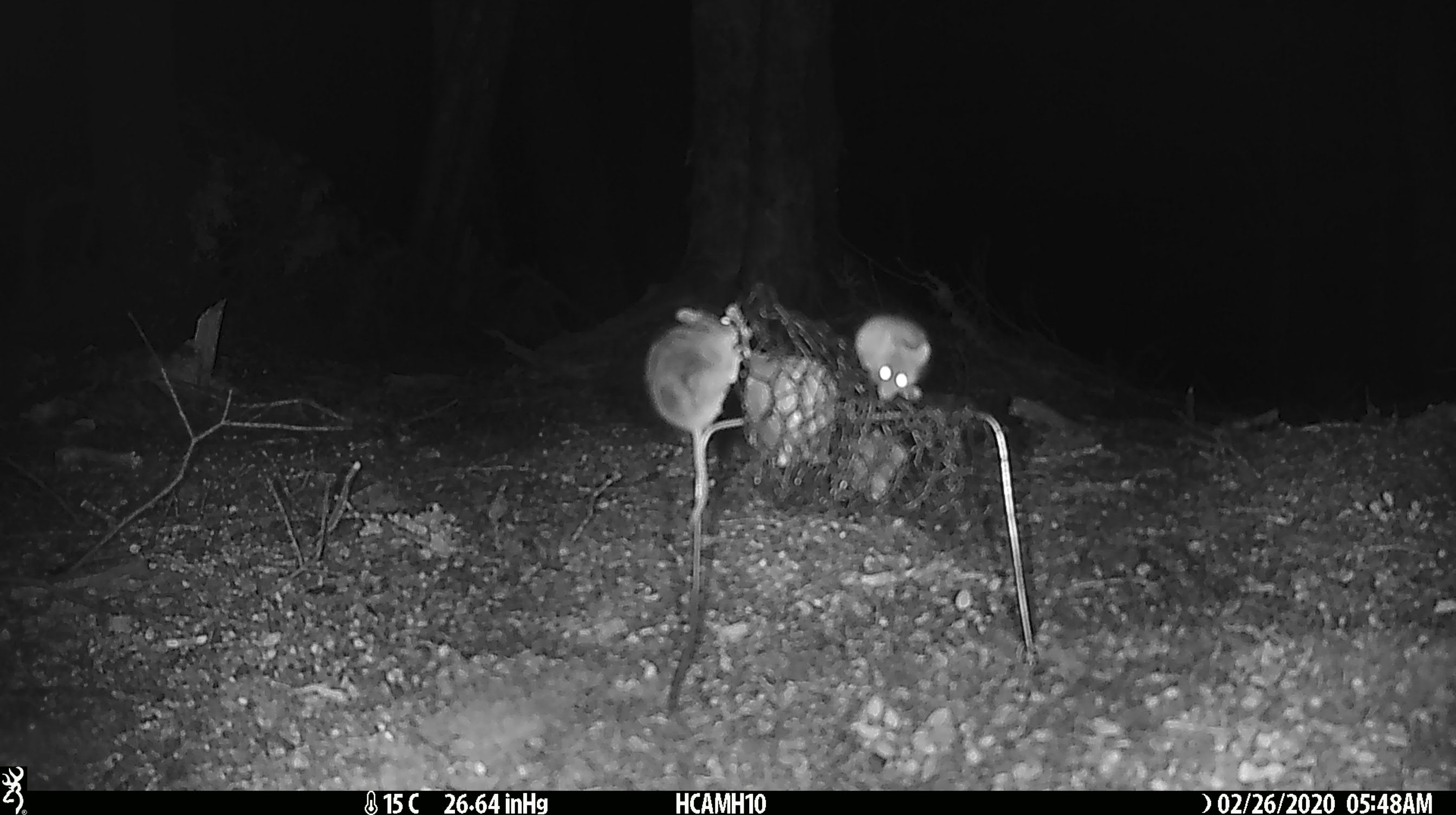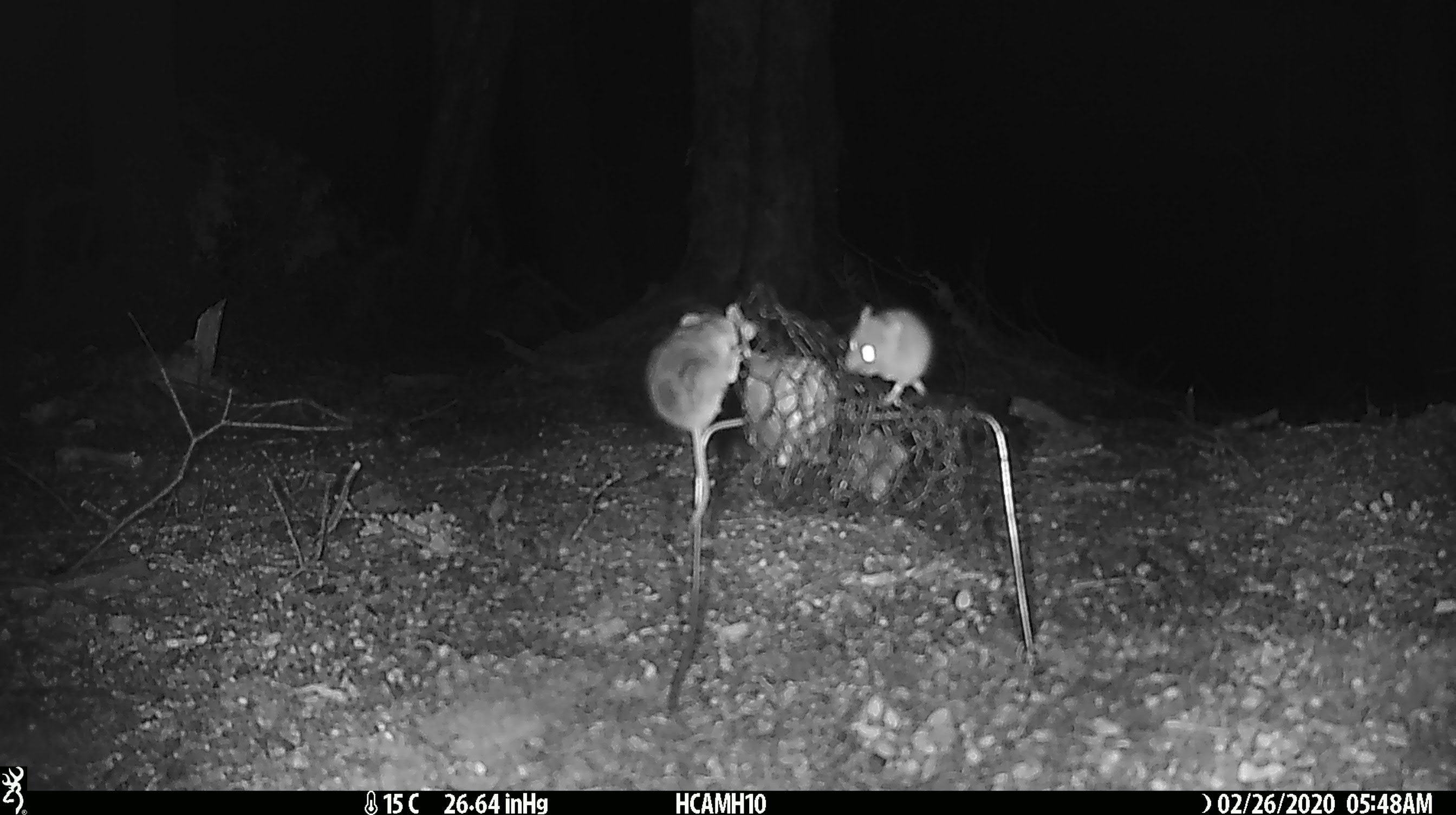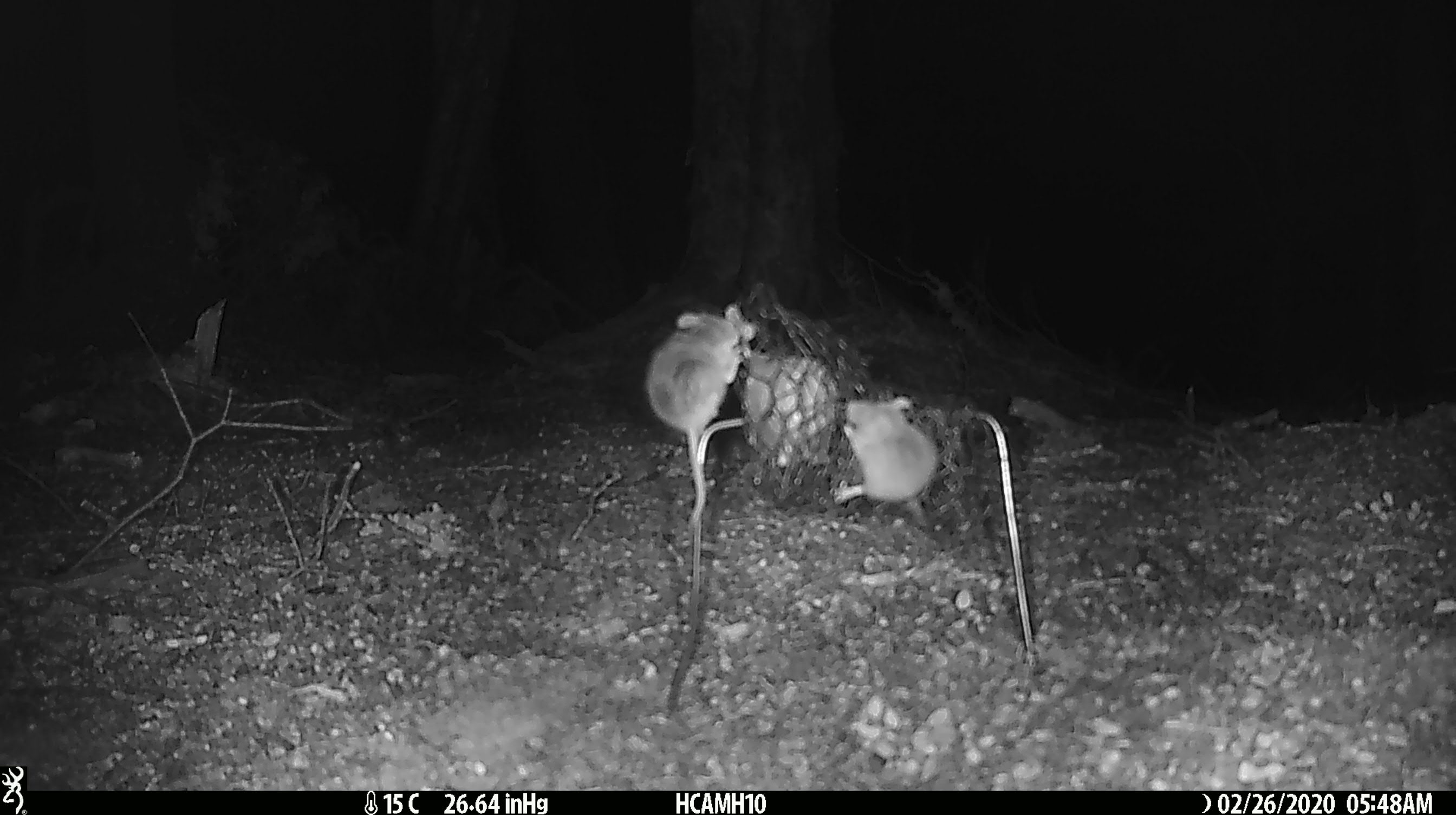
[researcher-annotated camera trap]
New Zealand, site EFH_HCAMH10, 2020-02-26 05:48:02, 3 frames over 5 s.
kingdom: Animalia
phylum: Chordata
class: Mammalia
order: Rodentia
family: Muridae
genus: Mus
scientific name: Mus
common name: mouse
Mouse (Mus).